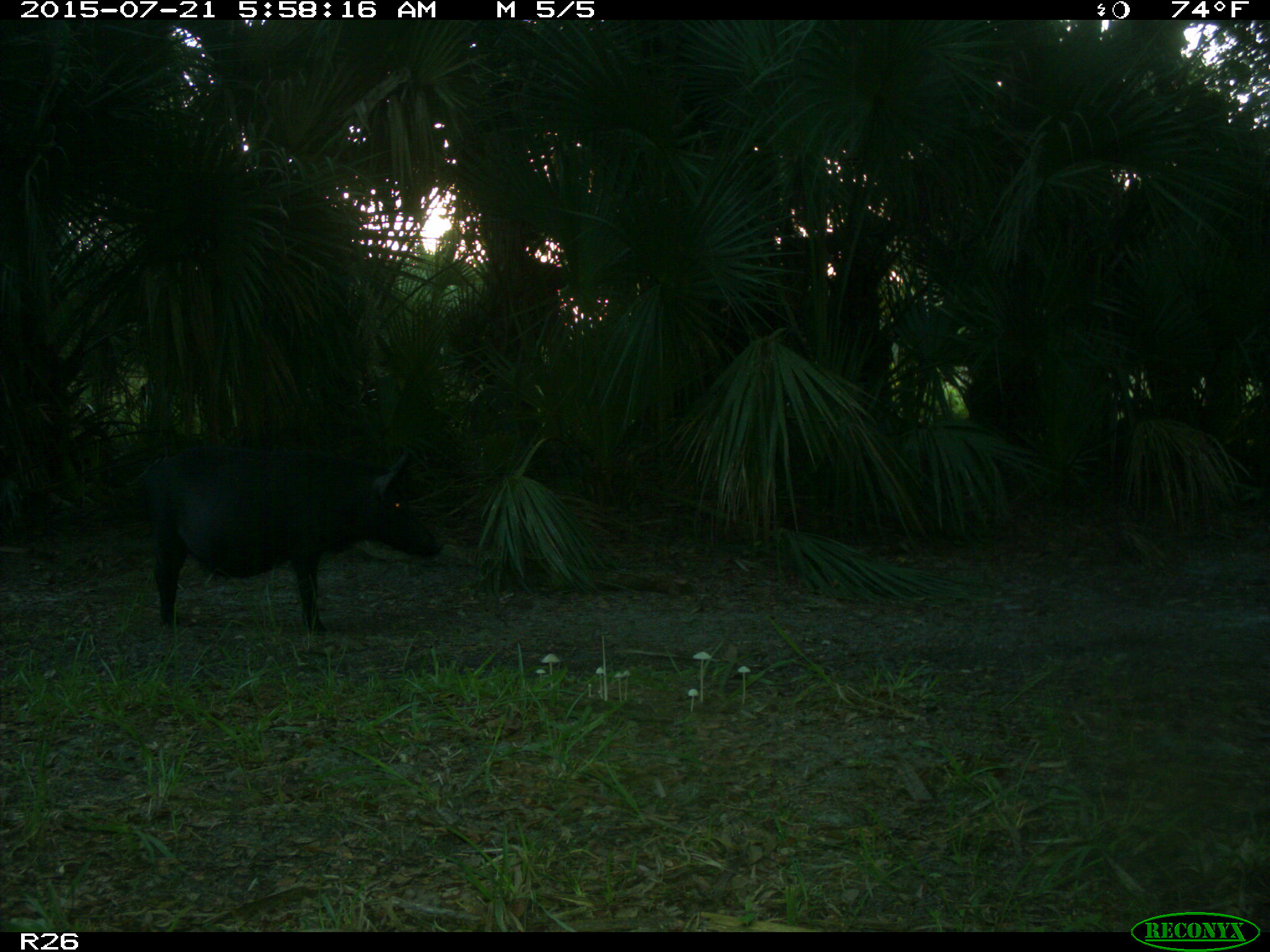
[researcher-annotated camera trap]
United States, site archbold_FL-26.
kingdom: Animalia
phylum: Chordata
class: Mammalia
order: Artiodactyla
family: Suidae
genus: Sus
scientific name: Sus scrofa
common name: wild boar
Sus scrofa (wild boar).